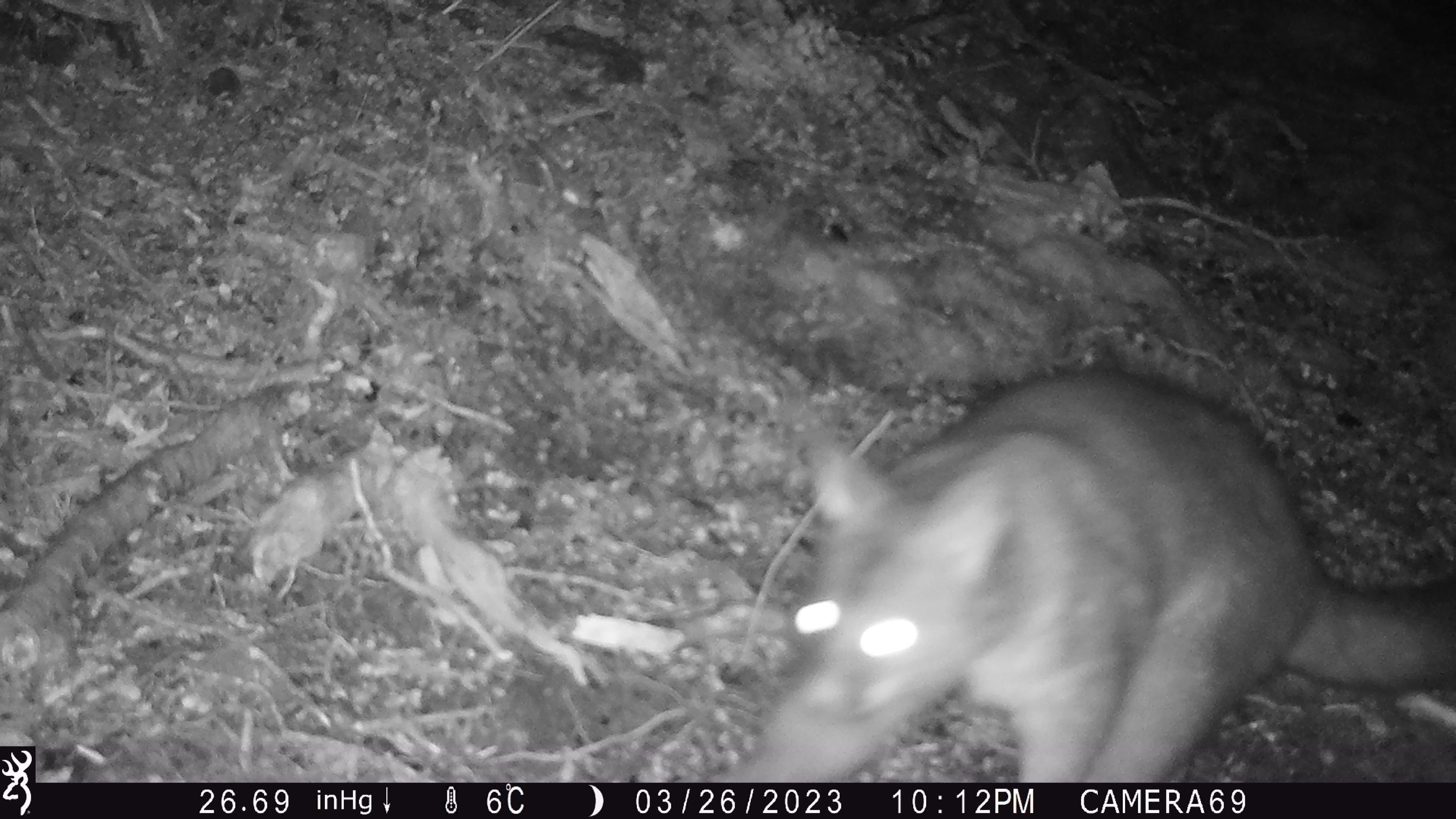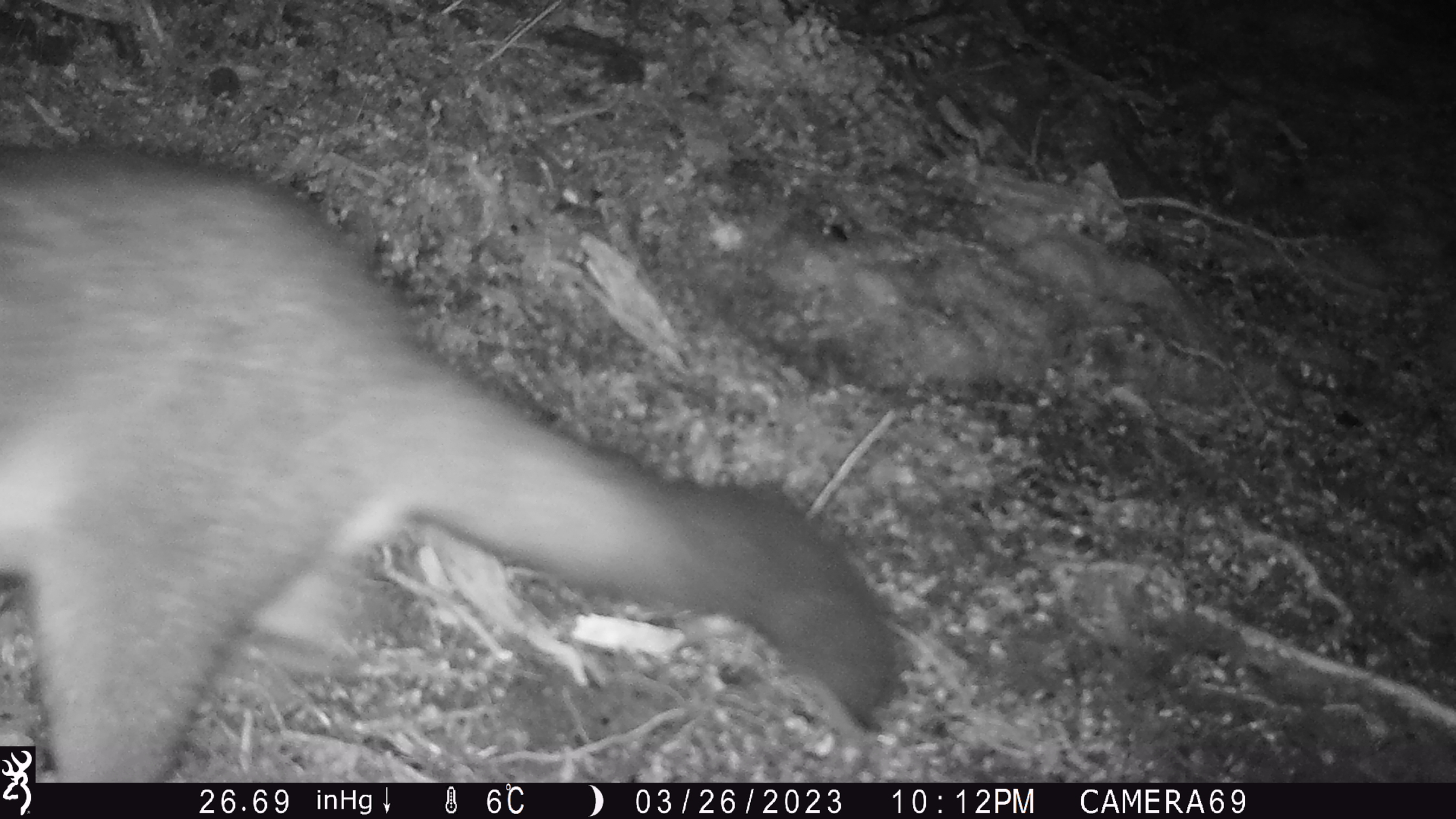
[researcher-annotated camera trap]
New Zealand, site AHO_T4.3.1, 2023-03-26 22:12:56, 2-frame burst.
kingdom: Animalia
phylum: Chordata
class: Mammalia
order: Carnivora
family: Mustelidae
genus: Mustela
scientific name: Mustela erminea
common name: stoat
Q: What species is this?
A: Stoat (Mustela erminea).